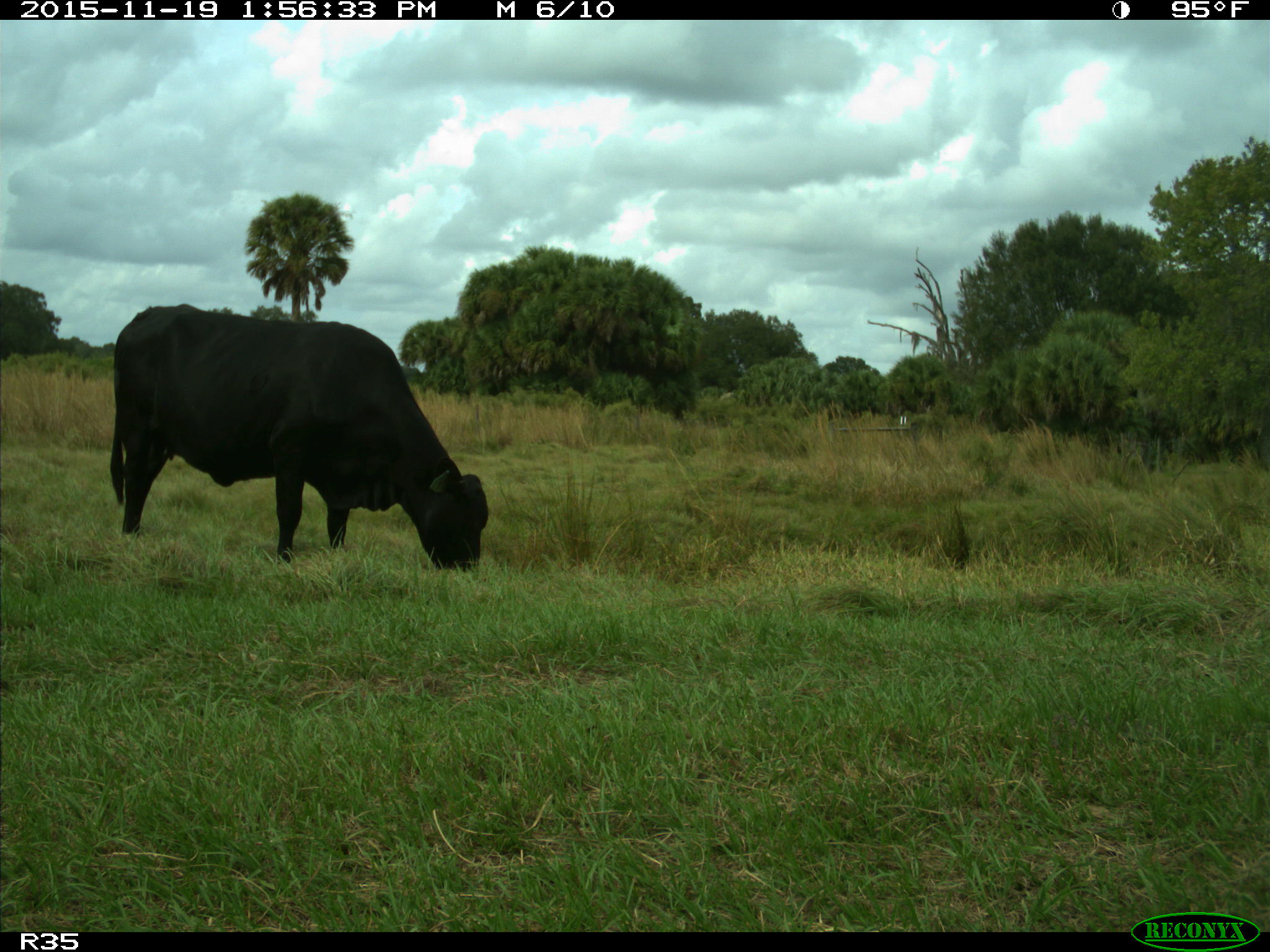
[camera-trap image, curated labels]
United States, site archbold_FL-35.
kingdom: Animalia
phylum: Chordata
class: Mammalia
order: Artiodactyla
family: Bovidae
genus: Bos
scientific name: Bos taurus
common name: domestic cow